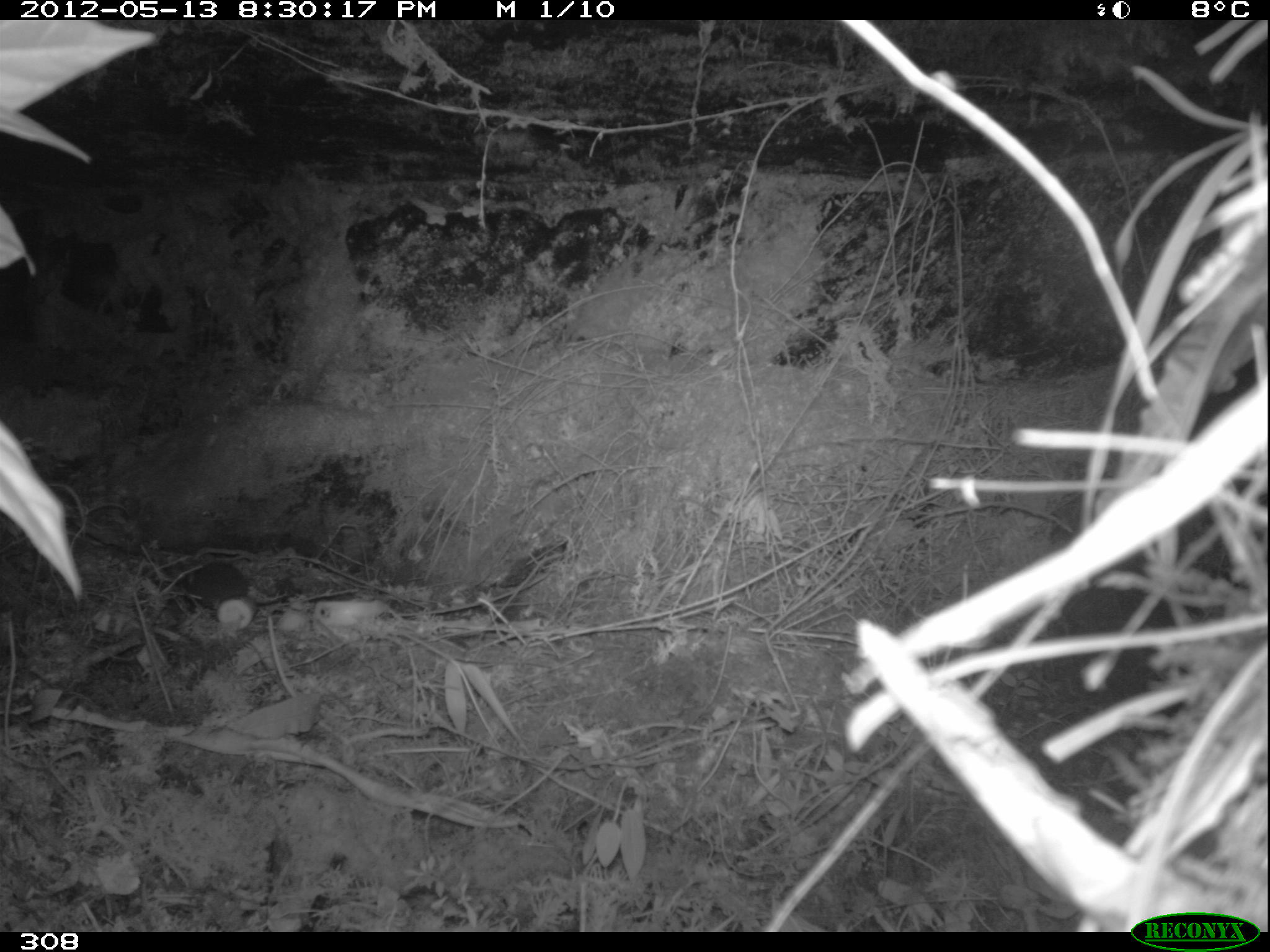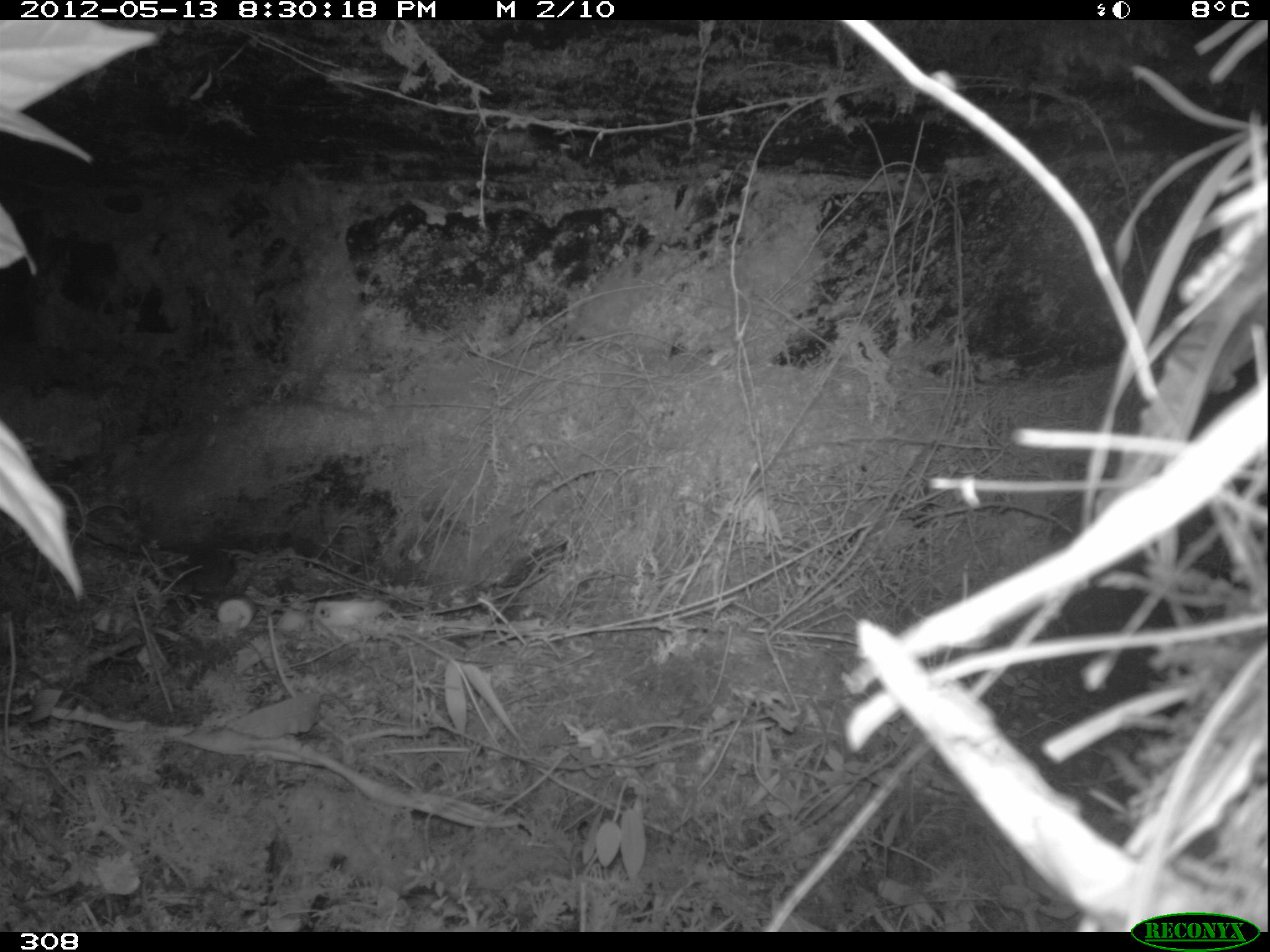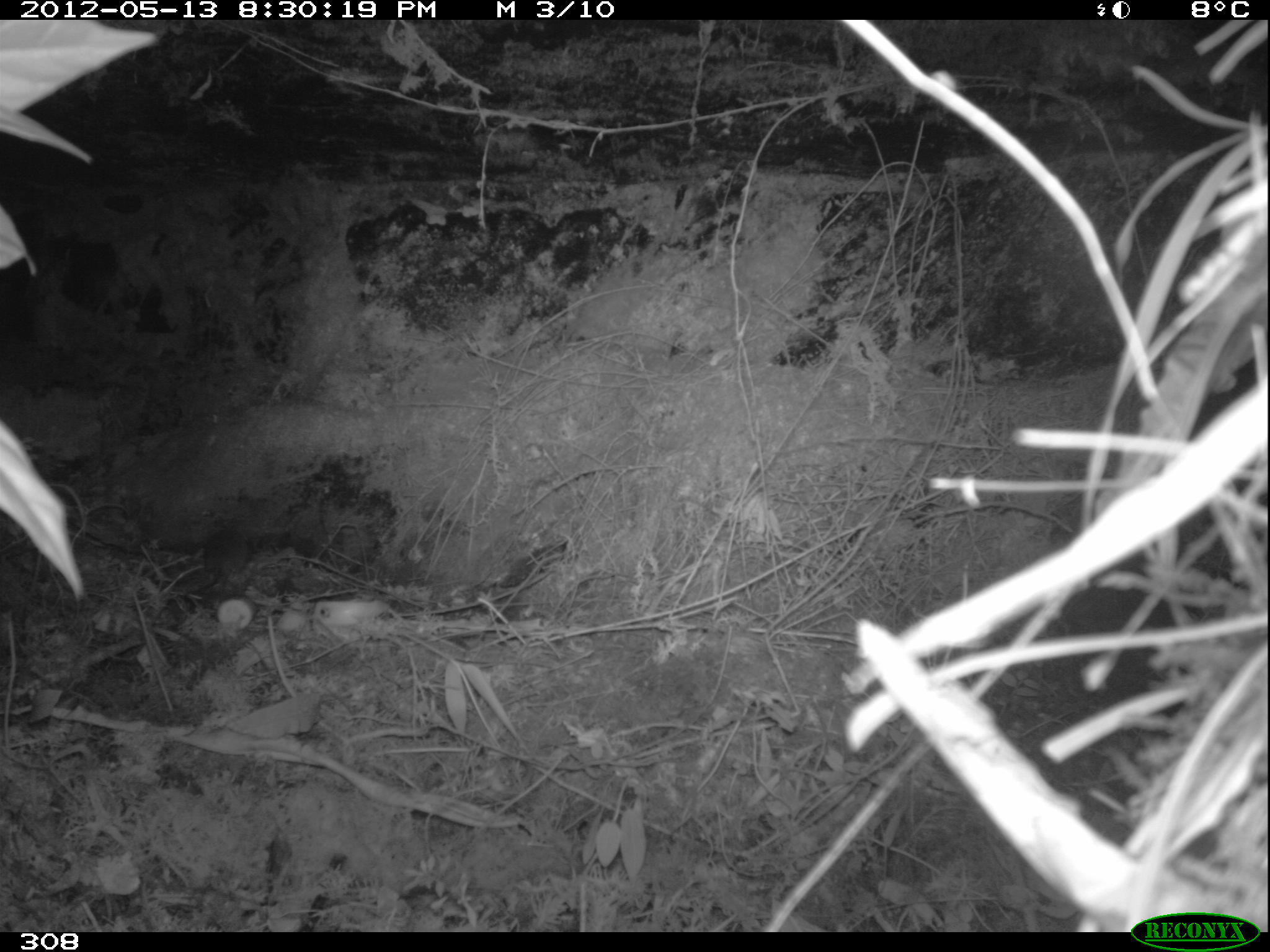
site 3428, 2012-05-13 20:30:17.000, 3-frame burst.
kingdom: Animalia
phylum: Chordata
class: Mammalia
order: Rodentia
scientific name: Rodentia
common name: rodents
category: unknown rodent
Unknown rodent (rodents) (Rodentia).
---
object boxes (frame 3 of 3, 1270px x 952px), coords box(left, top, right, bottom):
unknown rodent: box(180, 530, 250, 612)